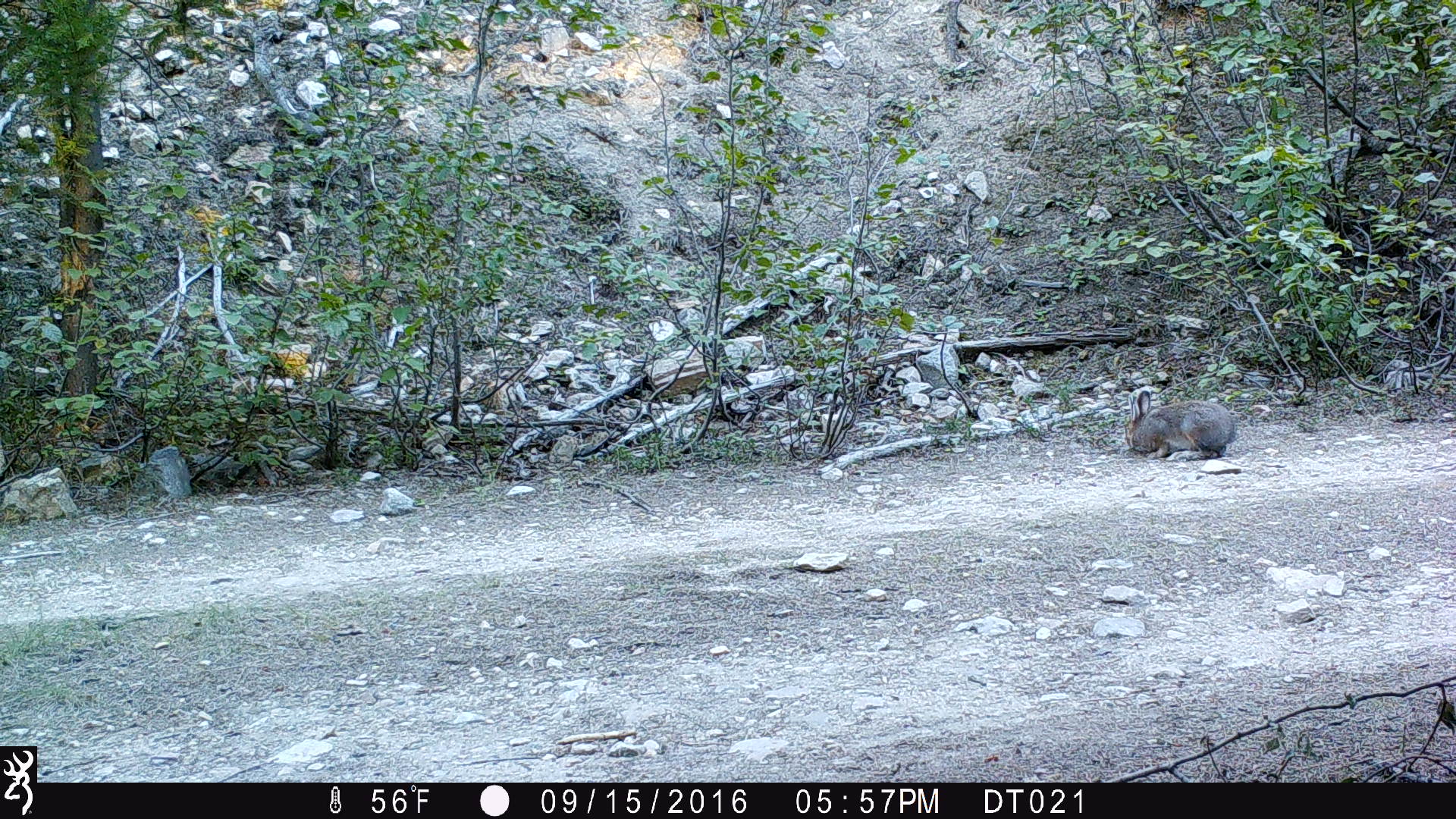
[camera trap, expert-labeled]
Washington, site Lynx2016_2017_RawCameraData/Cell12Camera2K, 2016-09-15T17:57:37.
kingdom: Animalia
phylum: Chordata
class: Mammalia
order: Lagomorpha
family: Leporidae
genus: Lepus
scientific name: Lepus americanus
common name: snowshoe hare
Lepus americanus (snowshoe hare). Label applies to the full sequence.